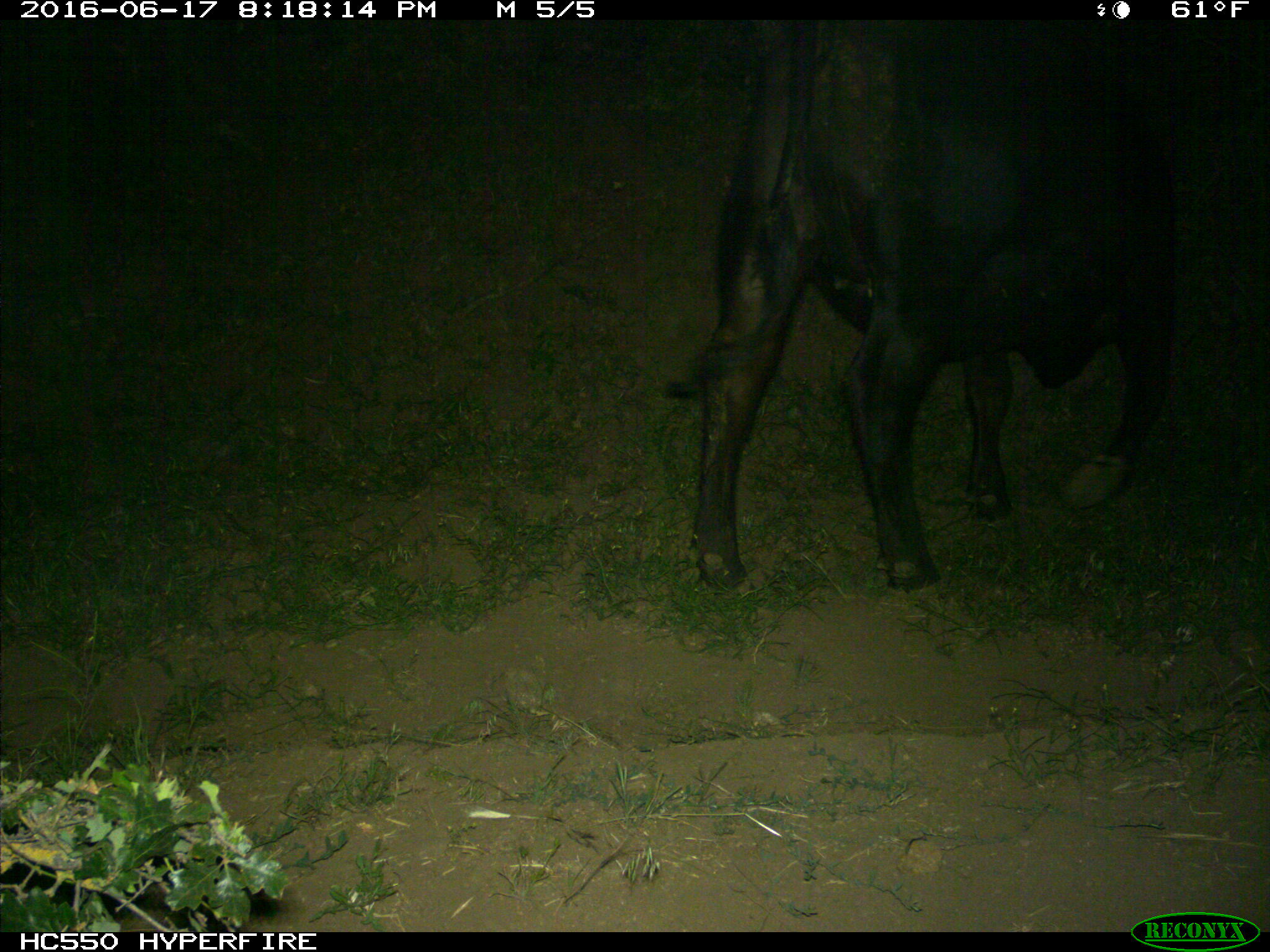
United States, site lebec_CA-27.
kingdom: Animalia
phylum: Chordata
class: Mammalia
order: Artiodactyla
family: Bovidae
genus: Bos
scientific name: Bos taurus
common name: domestic cow